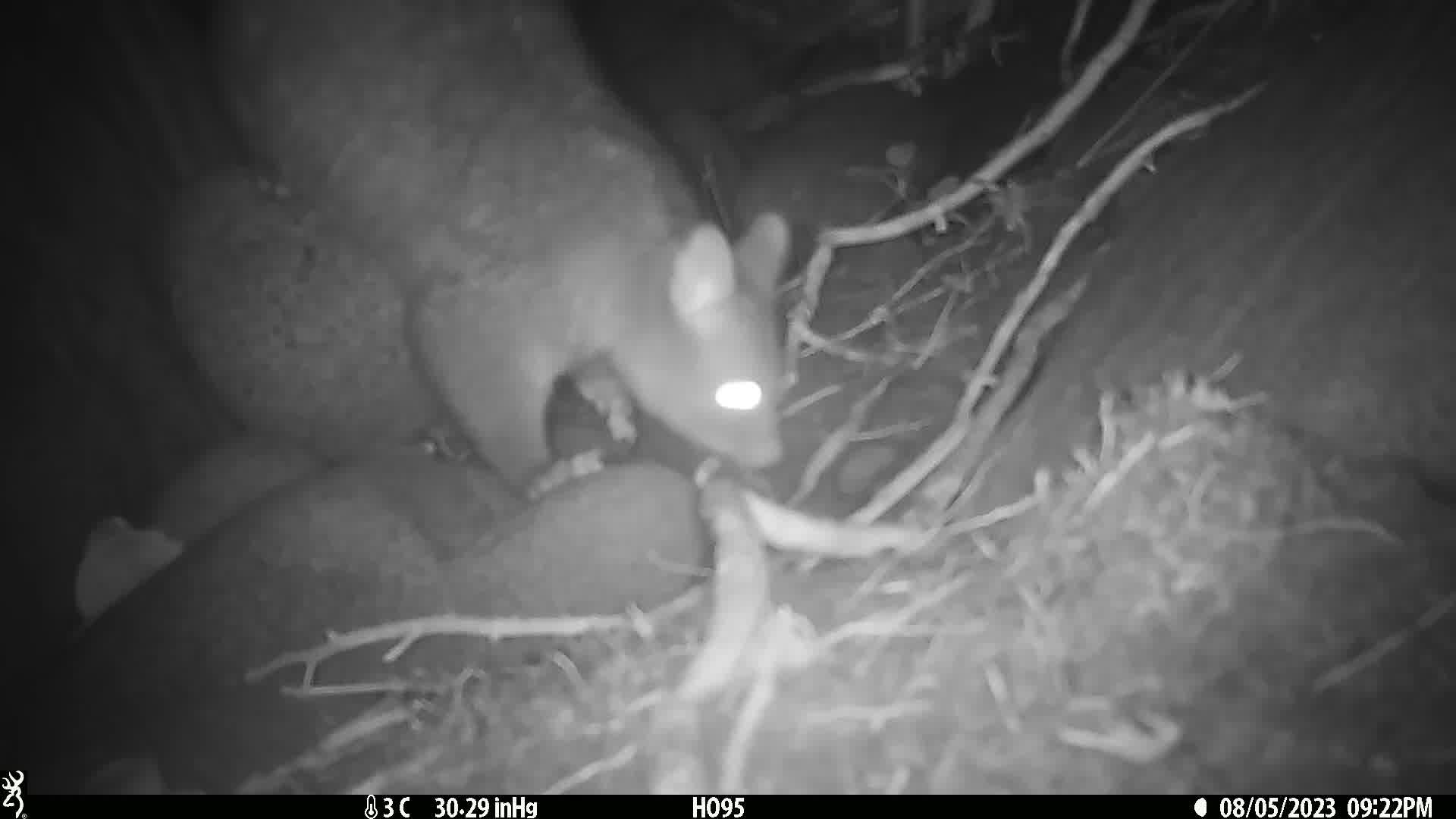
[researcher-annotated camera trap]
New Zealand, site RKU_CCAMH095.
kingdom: Animalia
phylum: Chordata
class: Mammalia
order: Diprotodontia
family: Phalangeridae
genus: Trichosurus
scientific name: Trichosurus vulpecula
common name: common brushtail possum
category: possum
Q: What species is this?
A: Possum (common brushtail possum) (Trichosurus vulpecula).